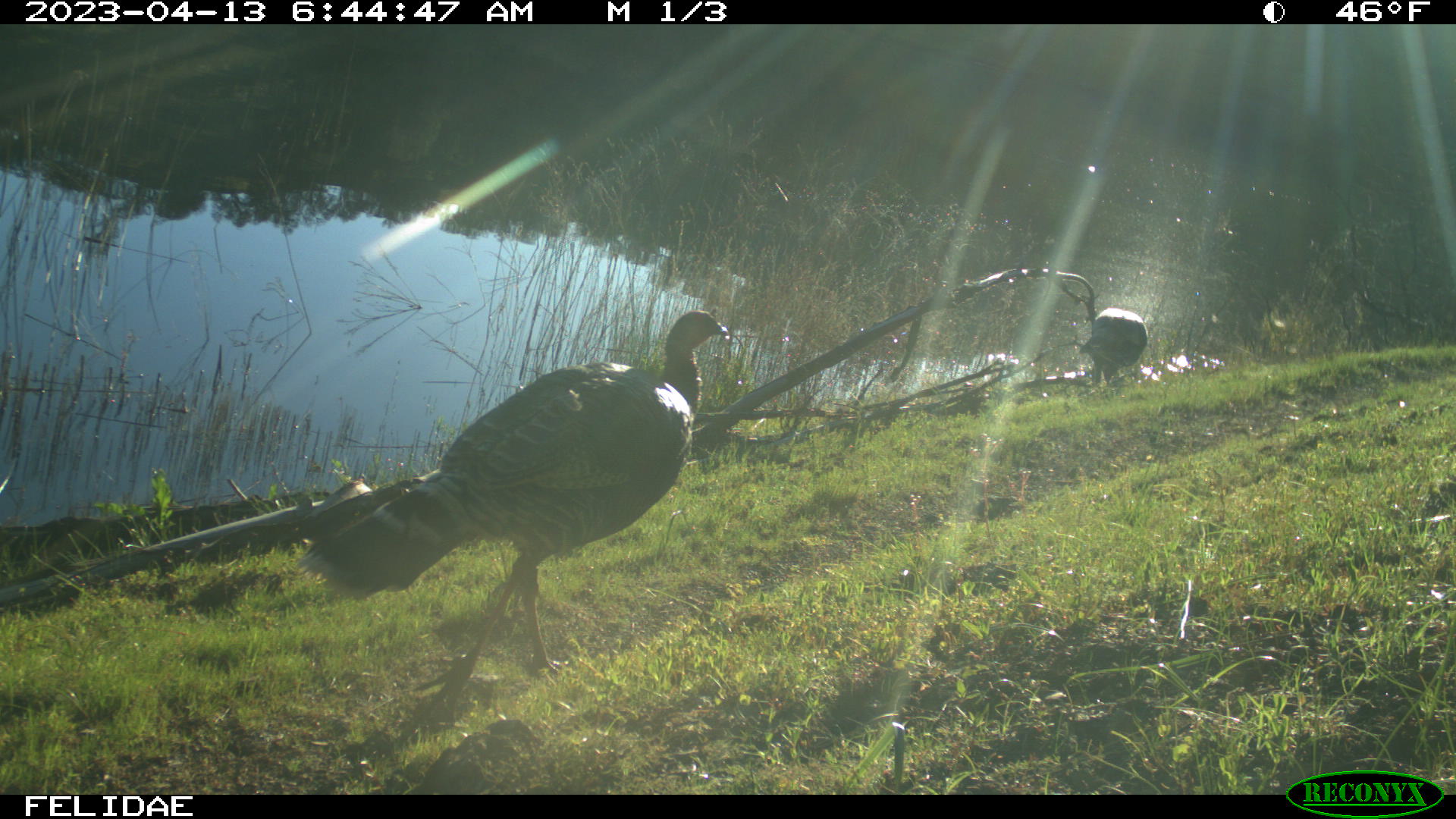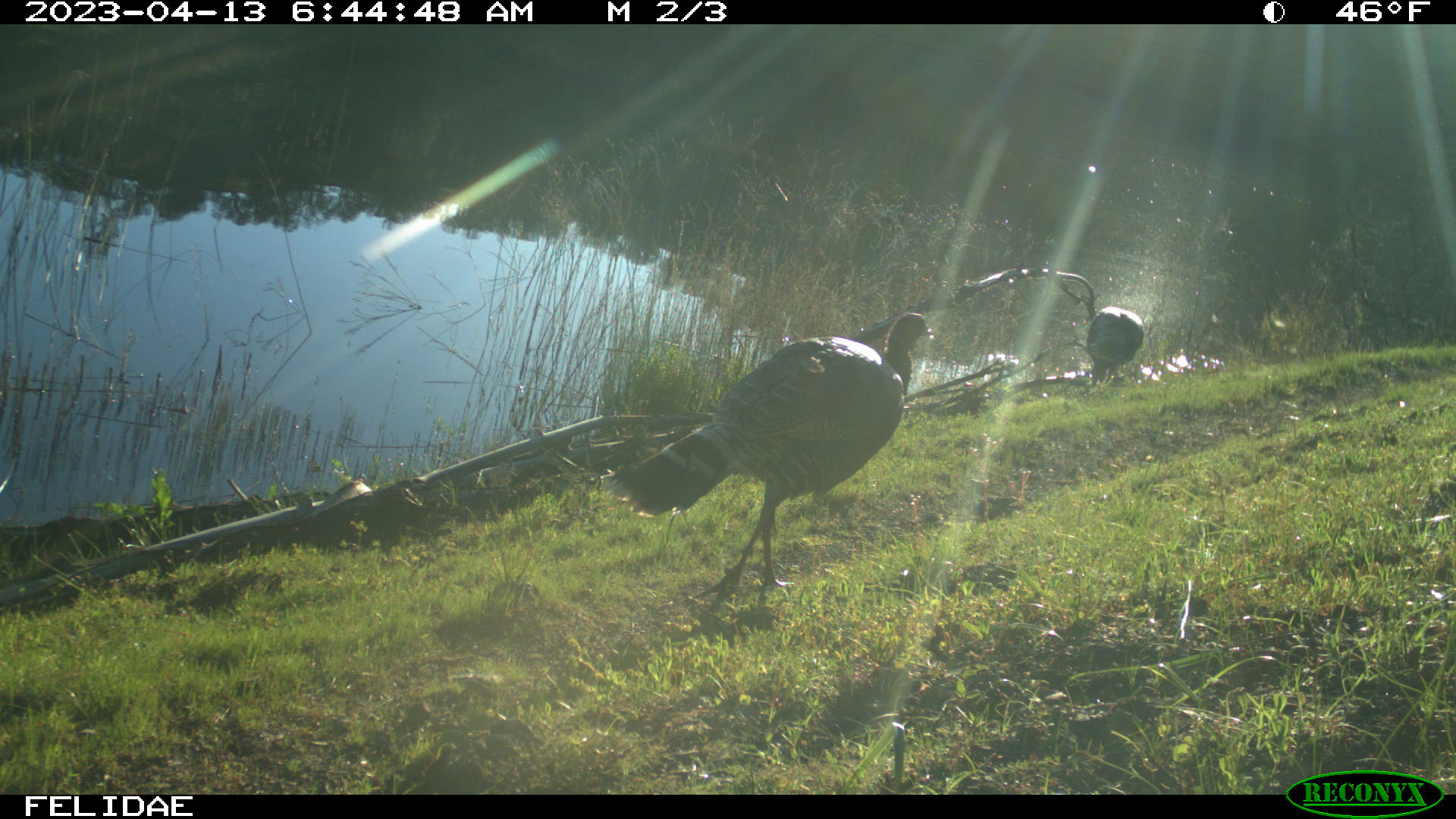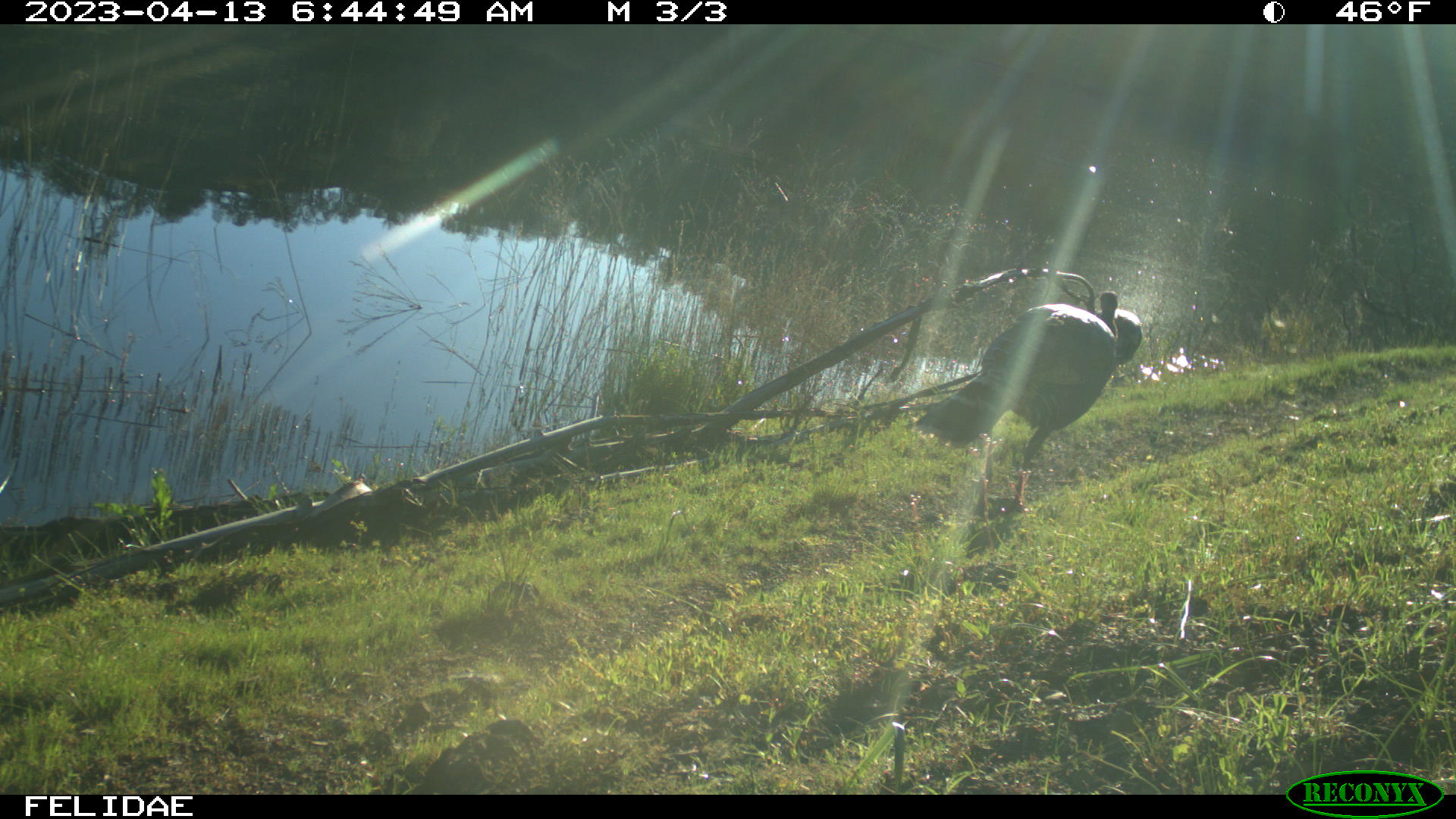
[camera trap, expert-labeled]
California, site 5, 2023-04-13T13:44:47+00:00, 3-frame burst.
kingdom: Animalia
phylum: Chordata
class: Aves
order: Galliformes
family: Phasianidae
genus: Meleagris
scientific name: Meleagris gallopavo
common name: turkey